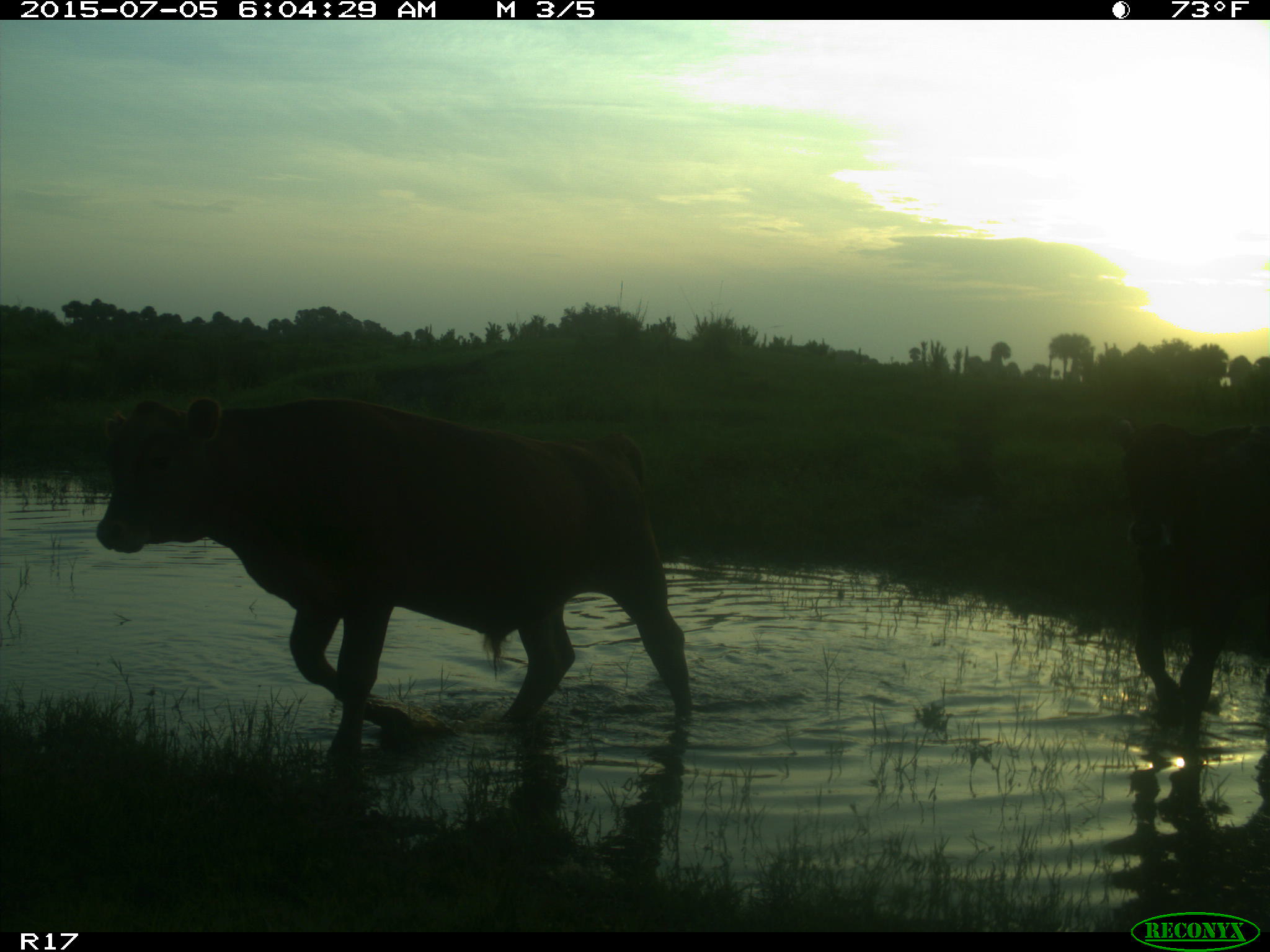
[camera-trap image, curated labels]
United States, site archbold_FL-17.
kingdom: Animalia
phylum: Chordata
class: Mammalia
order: Artiodactyla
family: Bovidae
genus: Bos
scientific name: Bos taurus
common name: domestic cow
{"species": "Bos taurus (domestic cow)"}